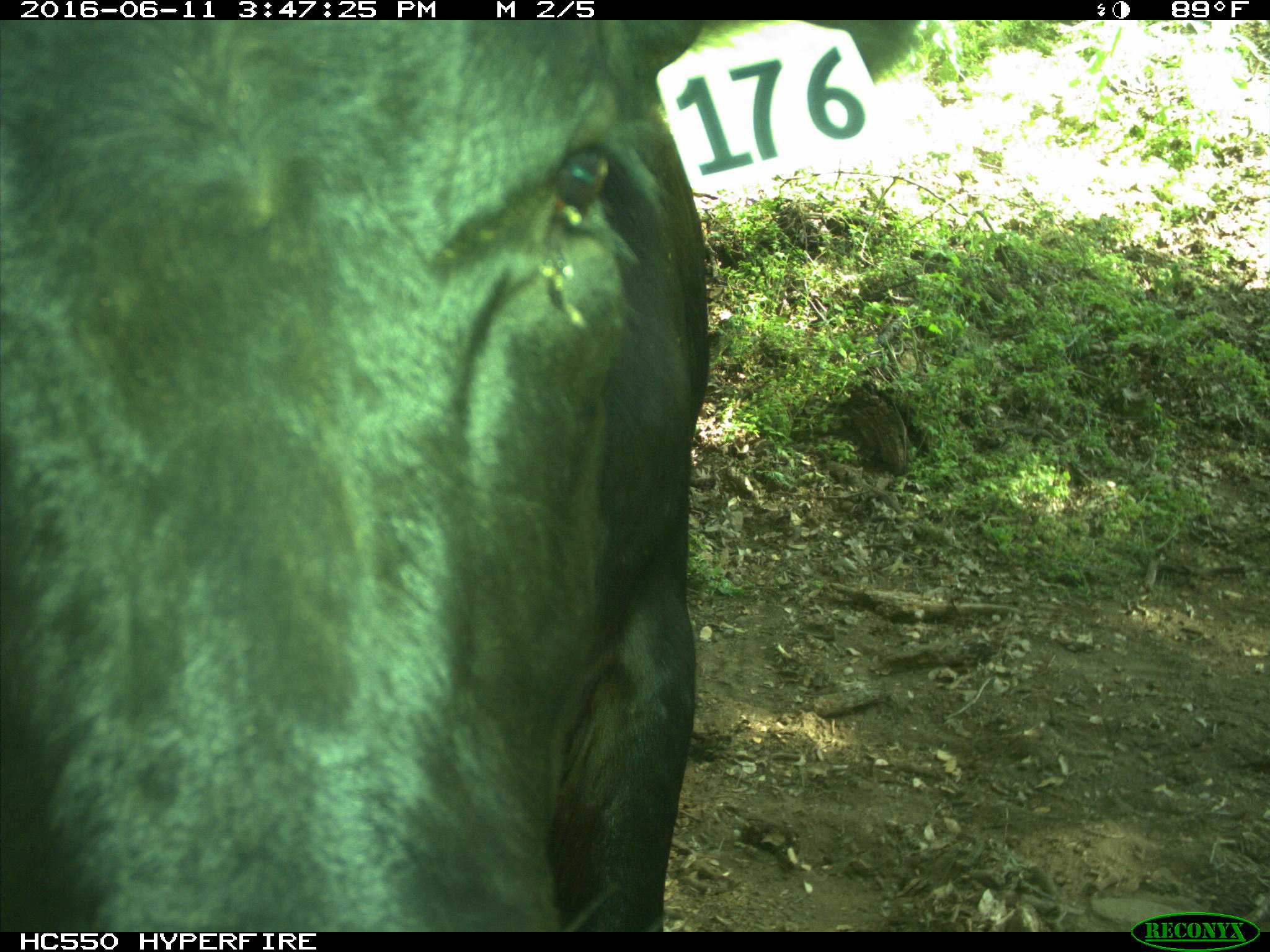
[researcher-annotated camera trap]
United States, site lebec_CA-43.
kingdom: Animalia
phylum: Chordata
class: Mammalia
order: Artiodactyla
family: Bovidae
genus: Bos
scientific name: Bos taurus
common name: domestic cow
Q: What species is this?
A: Bos taurus (domestic cow).